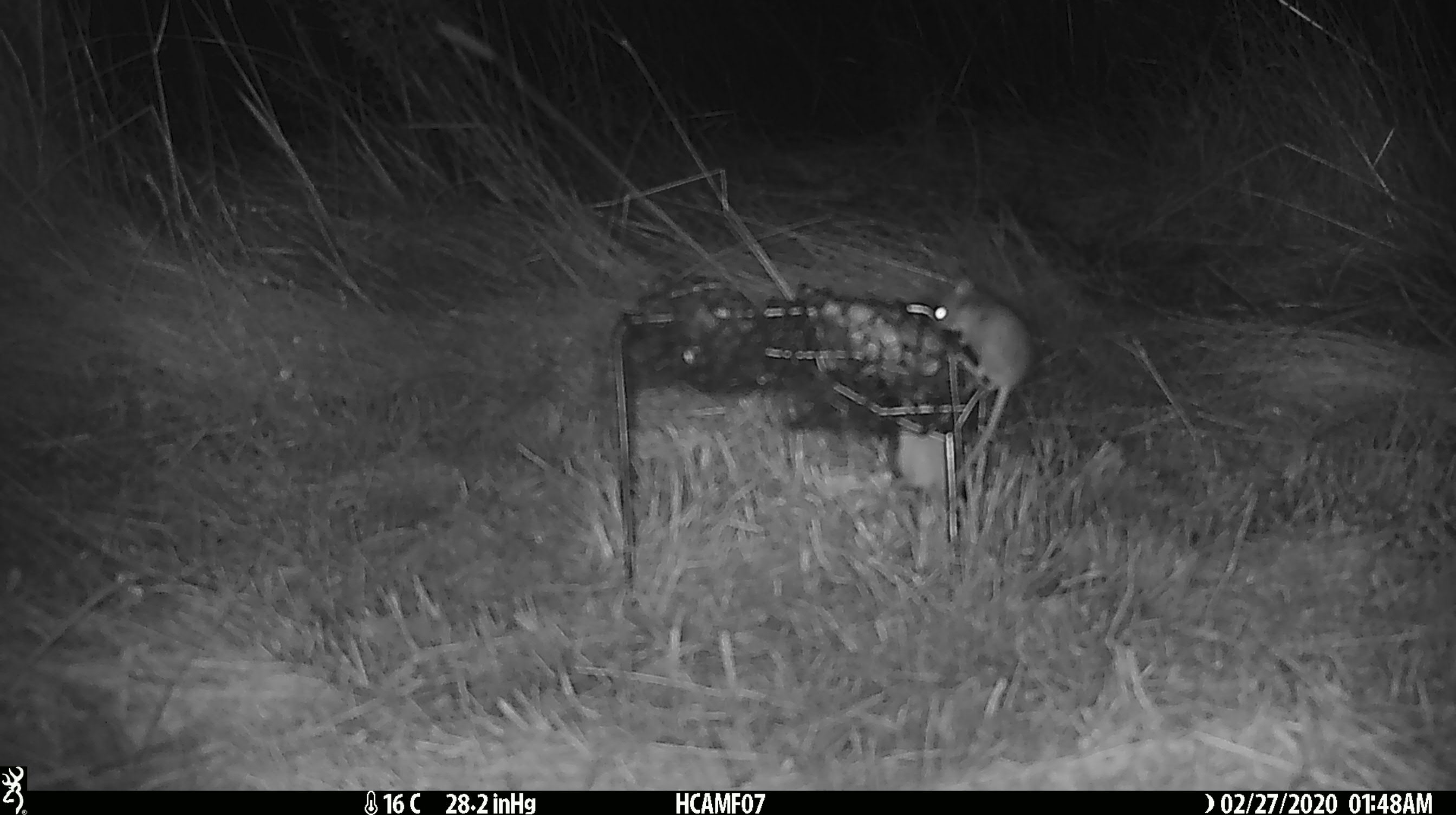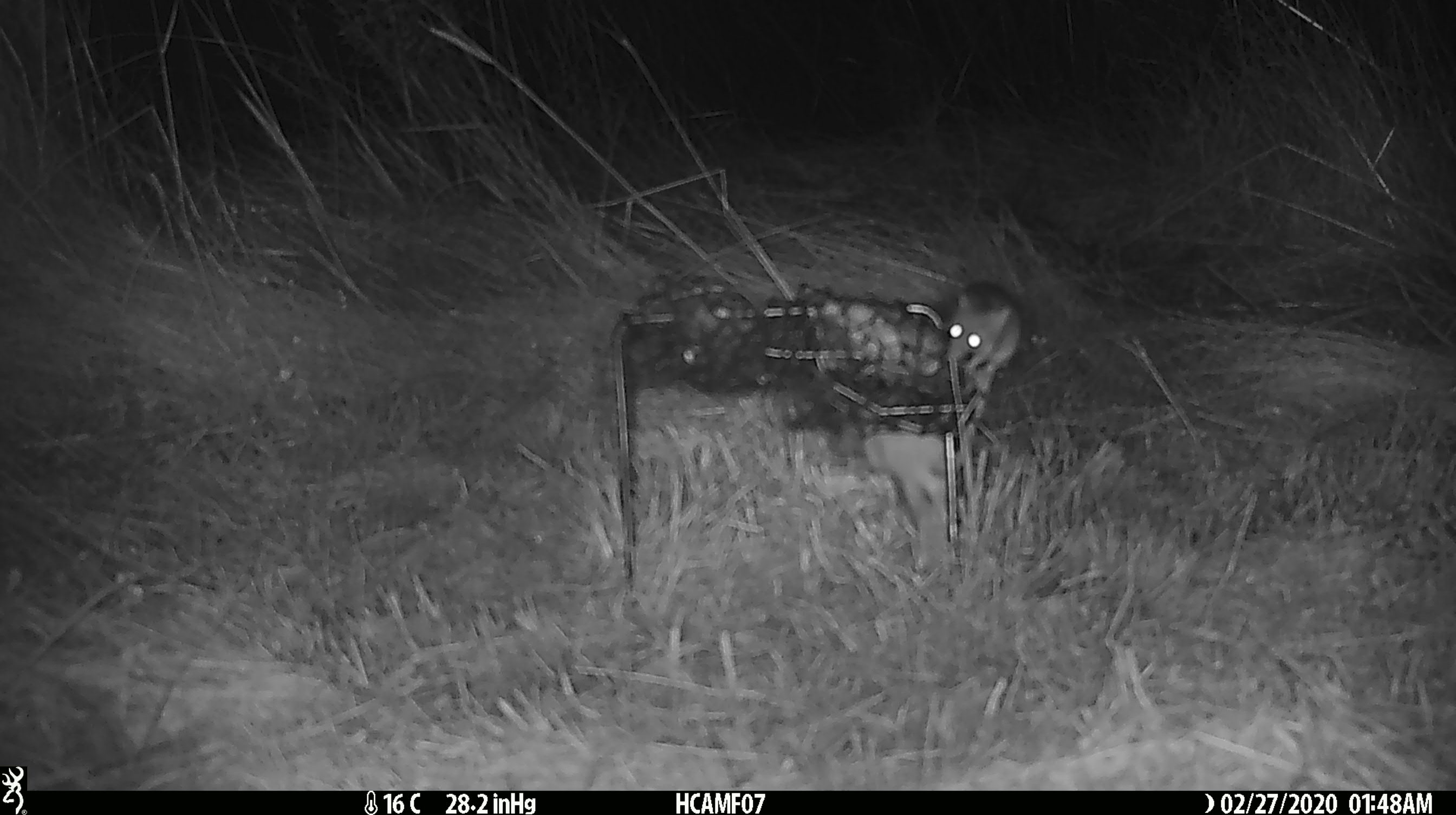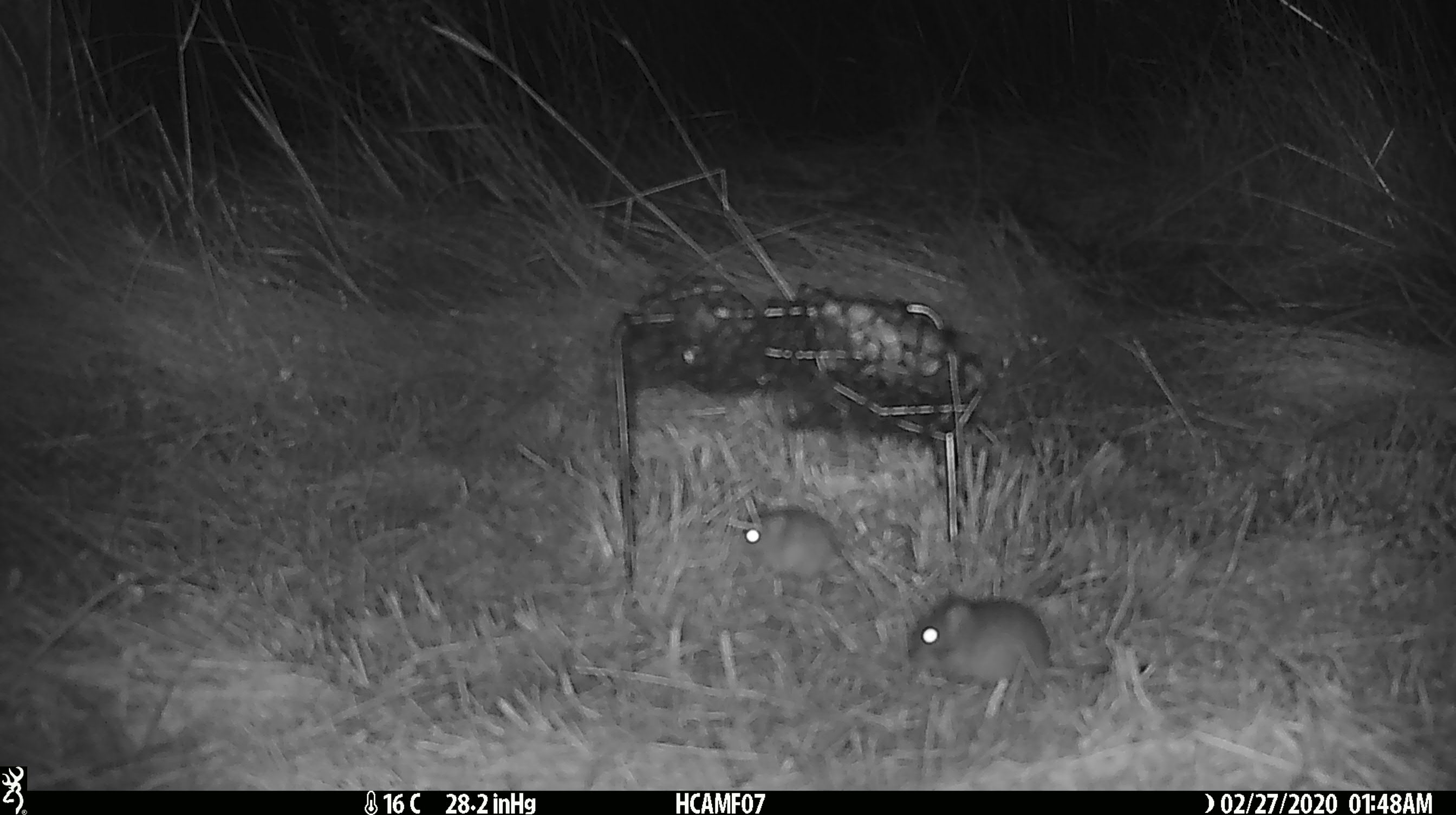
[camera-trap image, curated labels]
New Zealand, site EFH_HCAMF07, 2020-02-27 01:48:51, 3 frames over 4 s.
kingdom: Animalia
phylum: Chordata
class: Mammalia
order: Rodentia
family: Muridae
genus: Mus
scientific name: Mus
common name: mouse